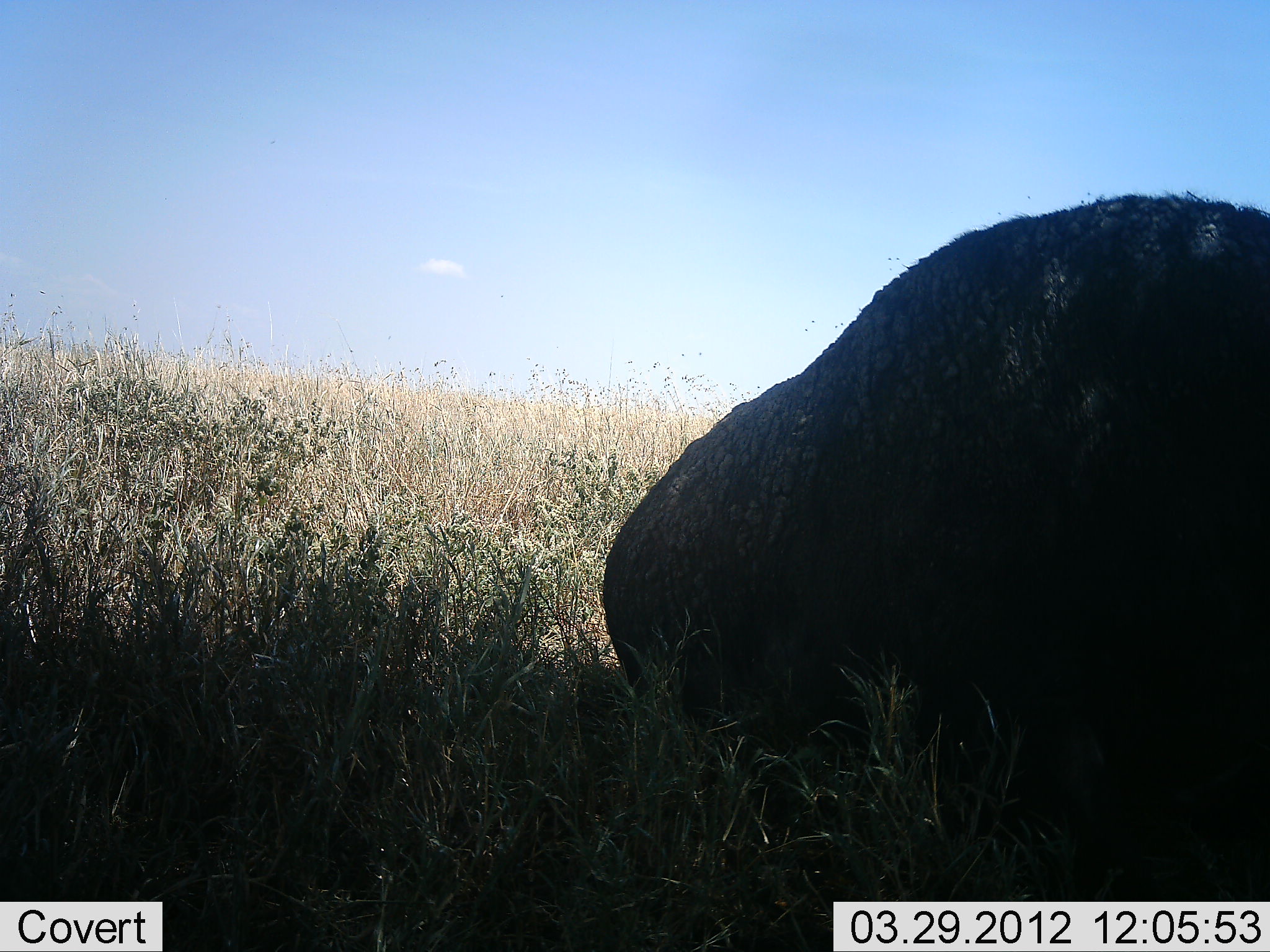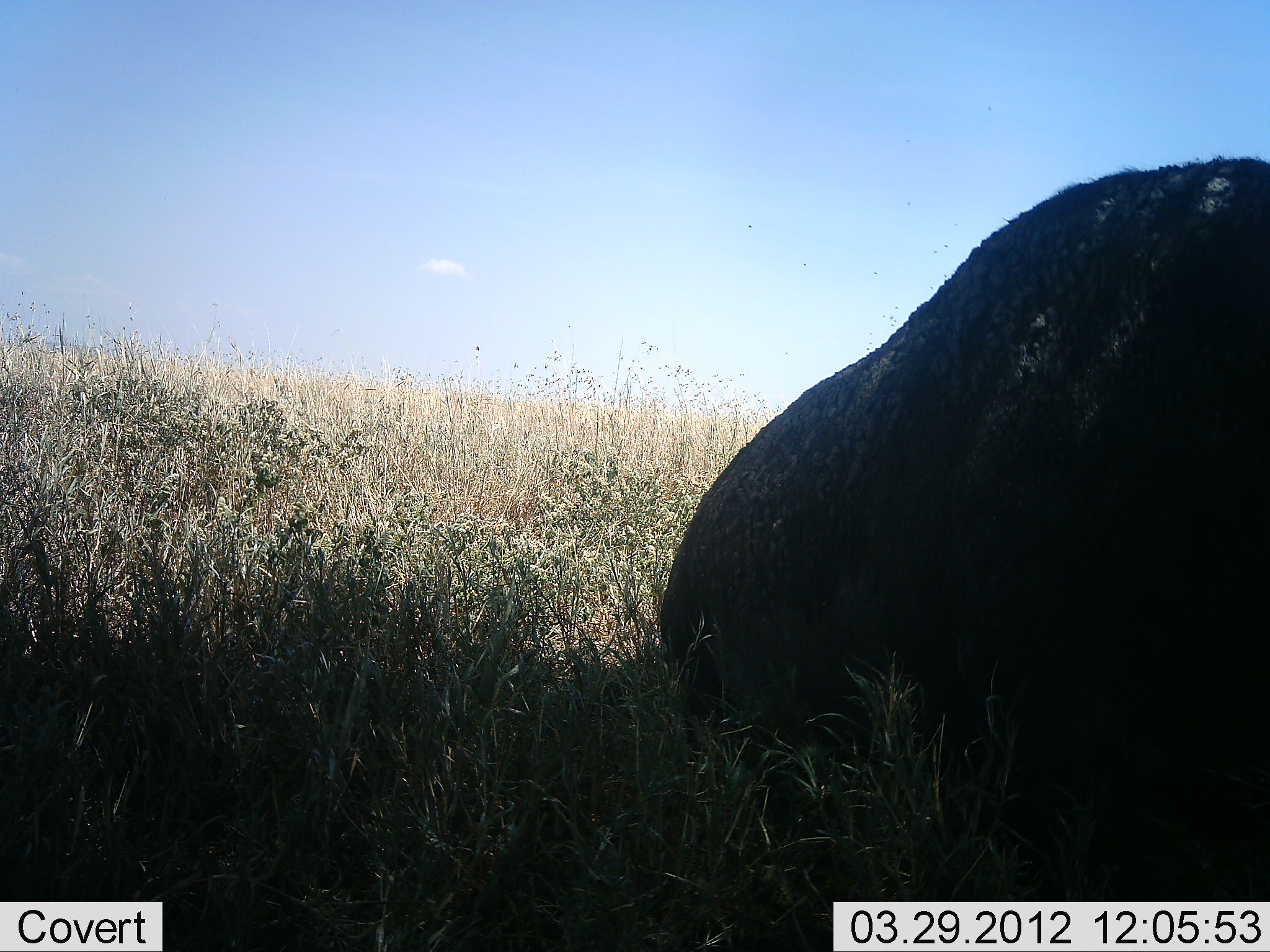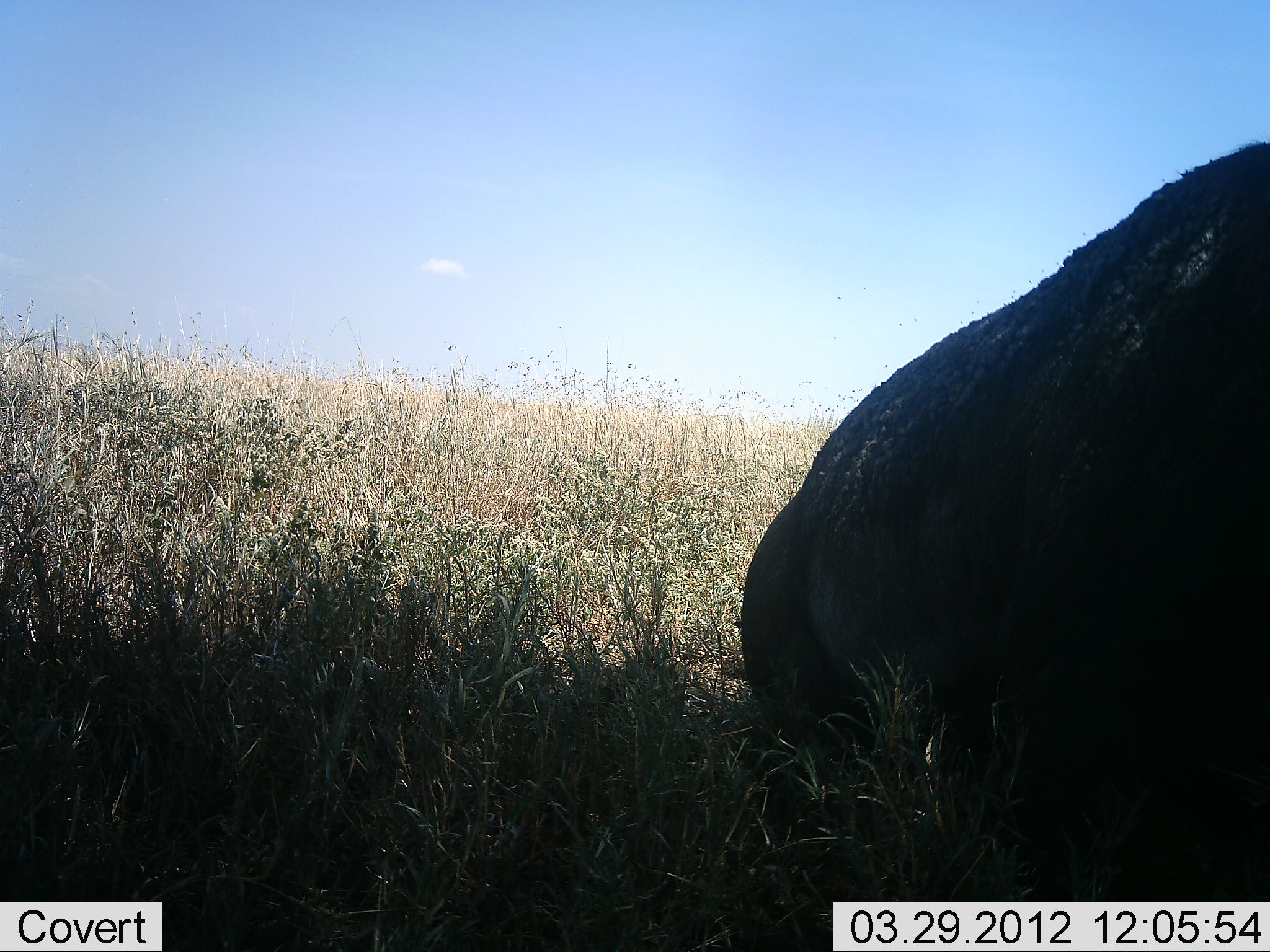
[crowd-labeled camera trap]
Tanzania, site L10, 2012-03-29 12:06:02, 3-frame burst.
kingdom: Animalia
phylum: Chordata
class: Mammalia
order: Artiodactyla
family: Bovidae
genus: Syncerus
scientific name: Syncerus caffer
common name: cape buffalo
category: buffalo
Buffalo (cape buffalo) (Syncerus caffer), count 1. Behavior (volunteer vote fractions): standing 0%, resting 75%, moving 19%, interacting 0%. Young present (vote fraction): 0%. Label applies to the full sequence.